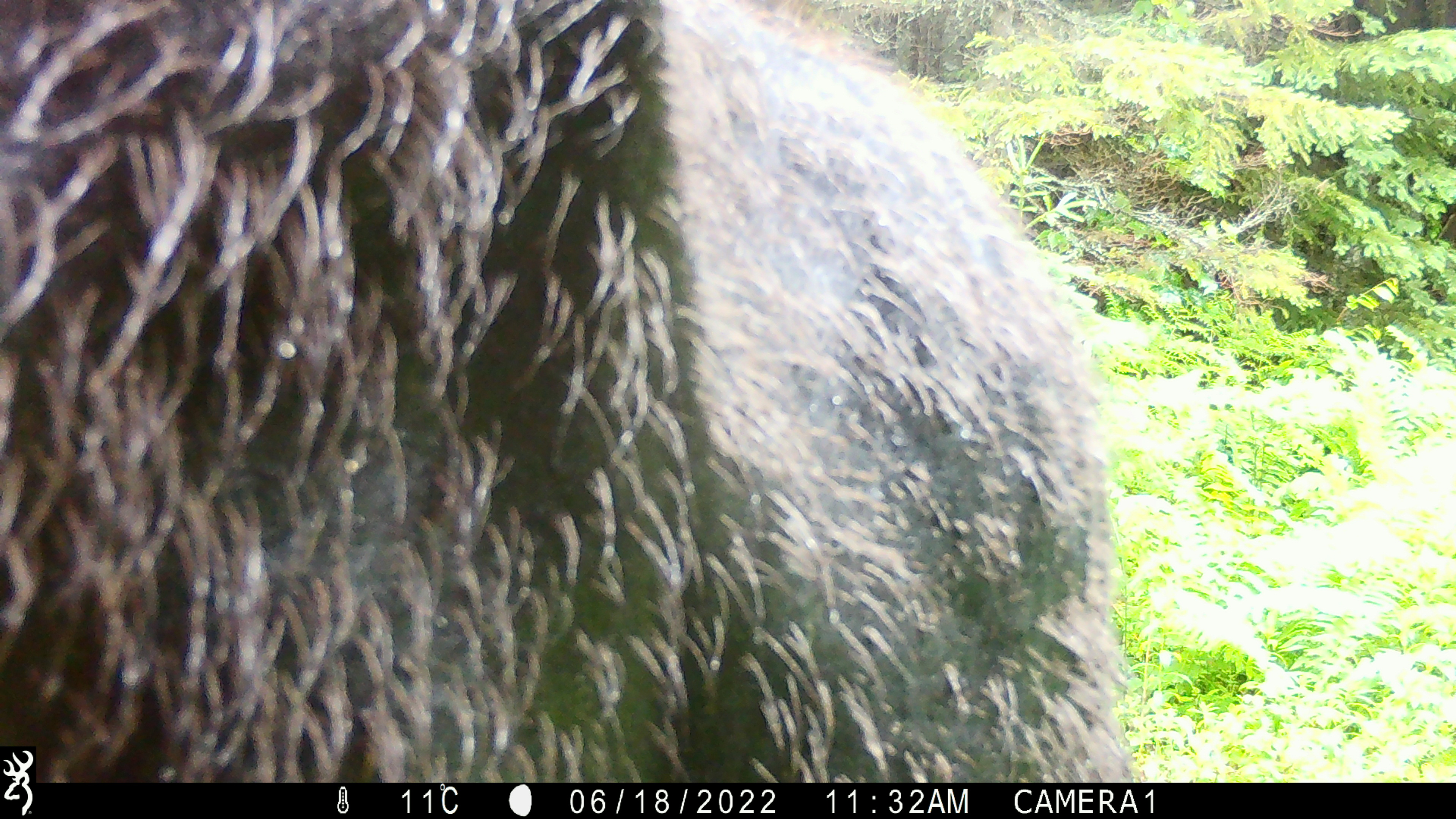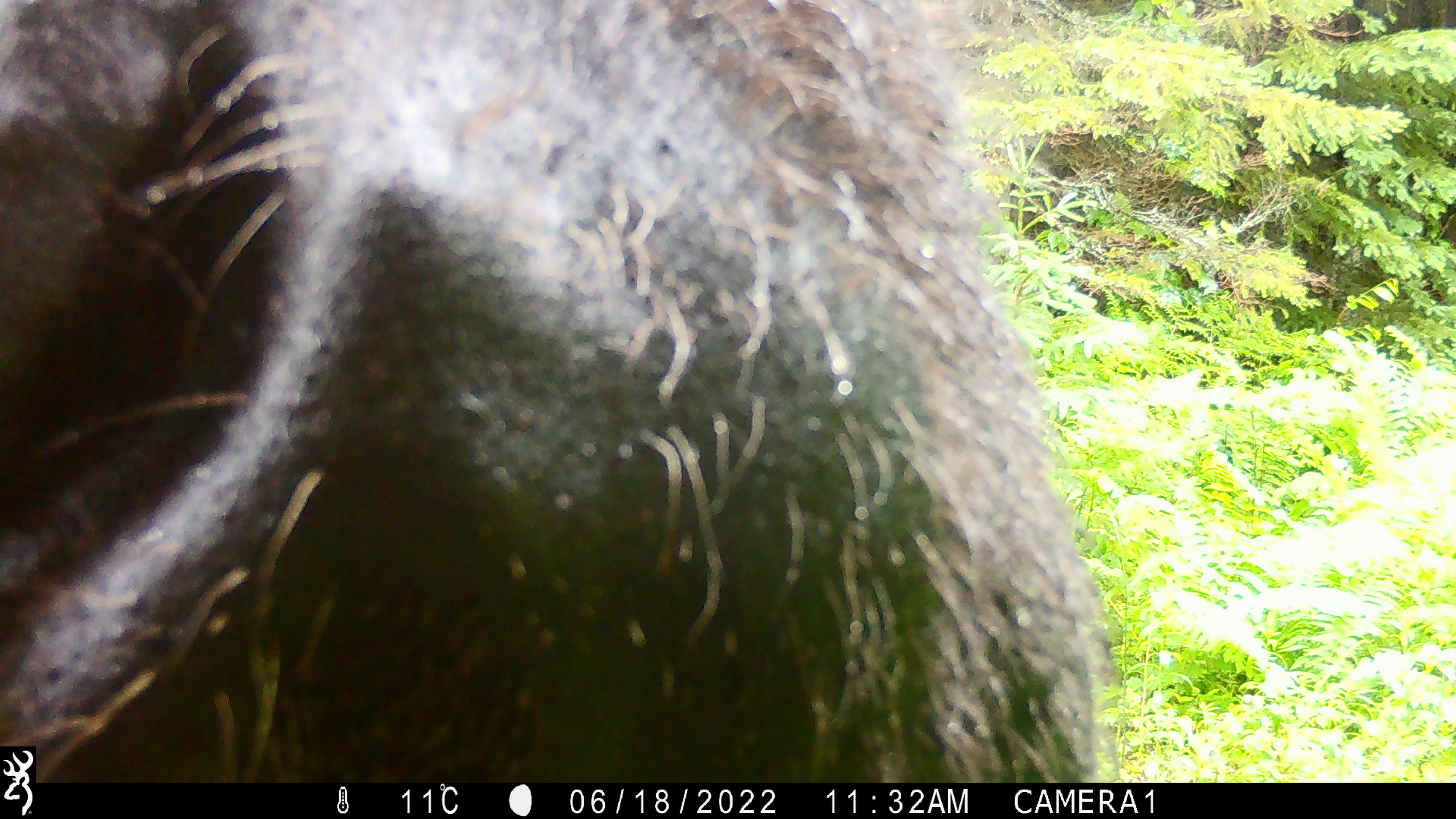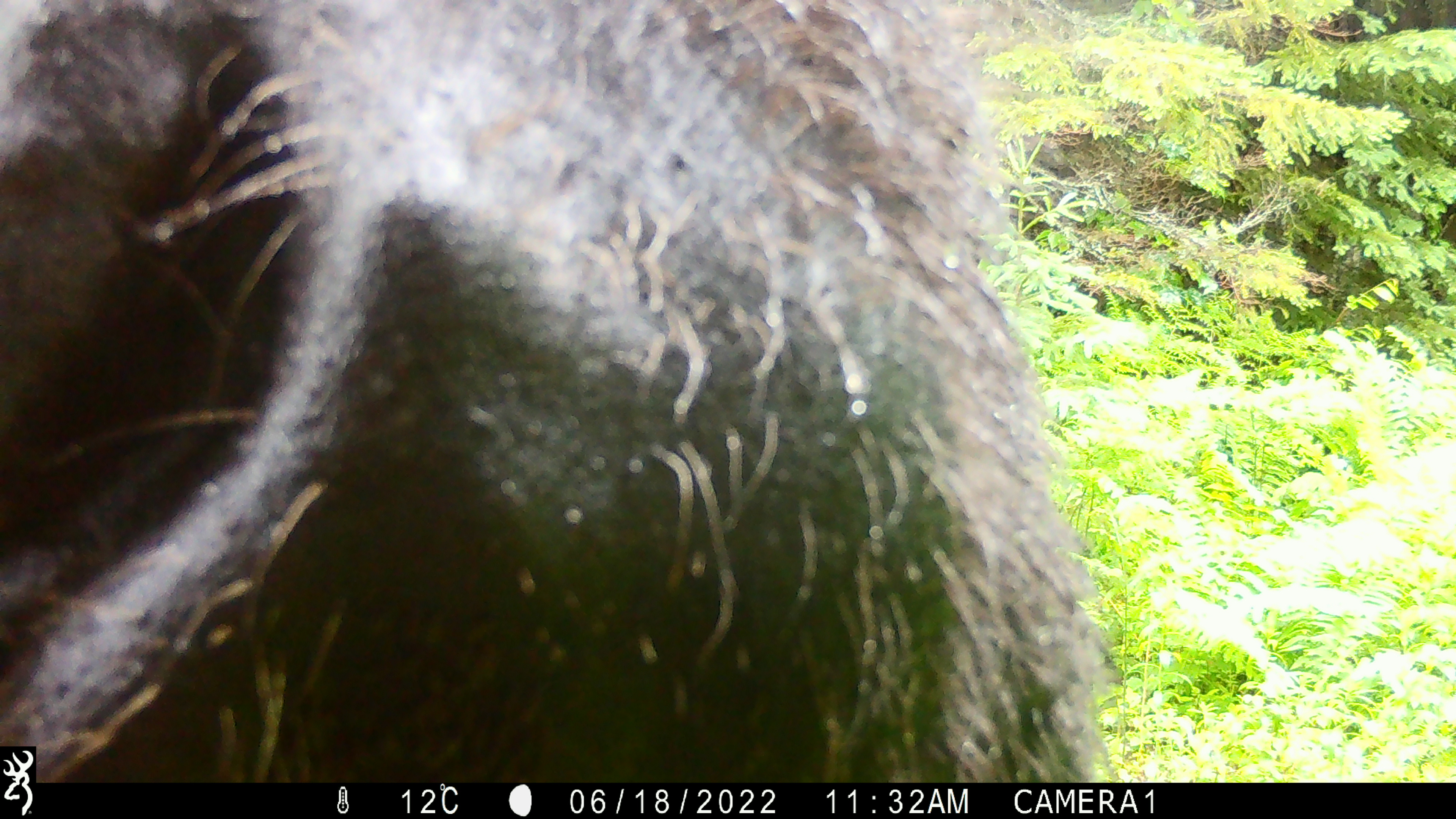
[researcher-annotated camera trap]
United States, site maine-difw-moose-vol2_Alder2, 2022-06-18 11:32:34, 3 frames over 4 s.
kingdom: Animalia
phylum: Chordata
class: Mammalia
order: Artiodactyla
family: Cervidae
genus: Alces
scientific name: Alces alces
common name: moose